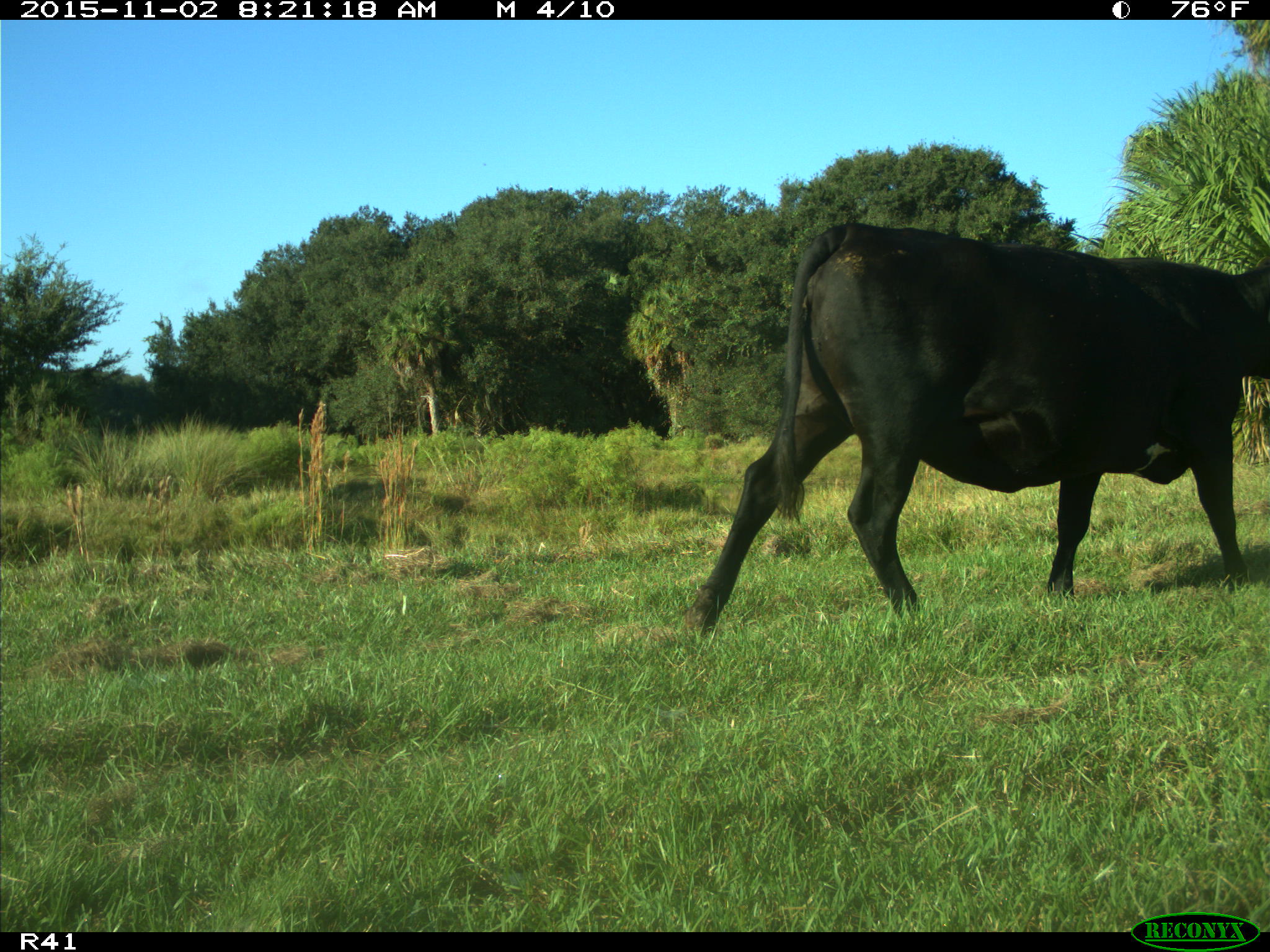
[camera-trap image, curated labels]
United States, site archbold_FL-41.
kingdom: Animalia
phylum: Chordata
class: Mammalia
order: Artiodactyla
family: Bovidae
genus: Bos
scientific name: Bos taurus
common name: domestic cow